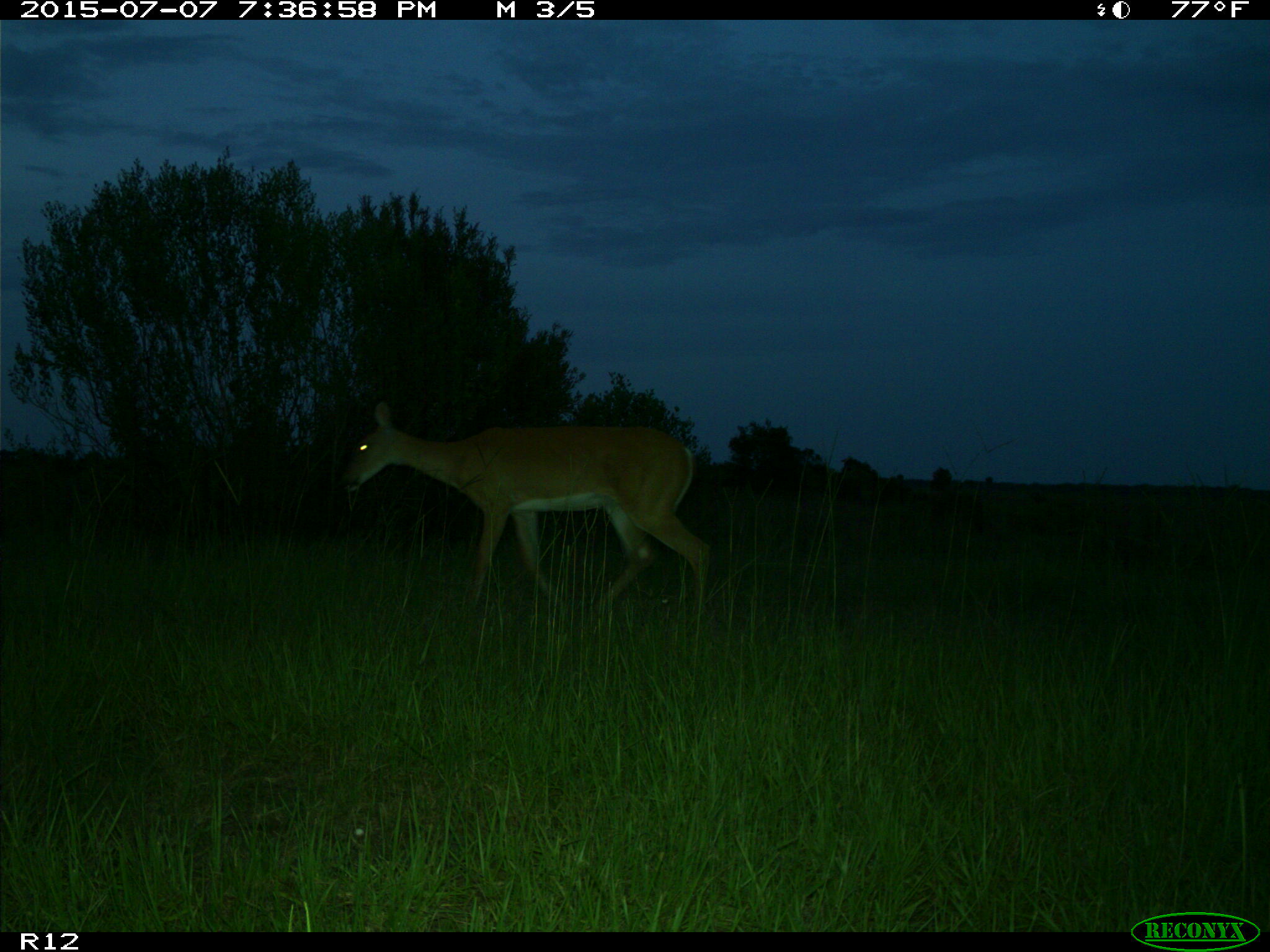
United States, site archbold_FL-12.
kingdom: Animalia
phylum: Chordata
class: Mammalia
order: Artiodactyla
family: Cervidae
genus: Odocoileus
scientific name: Odocoileus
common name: deer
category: unidentified deer